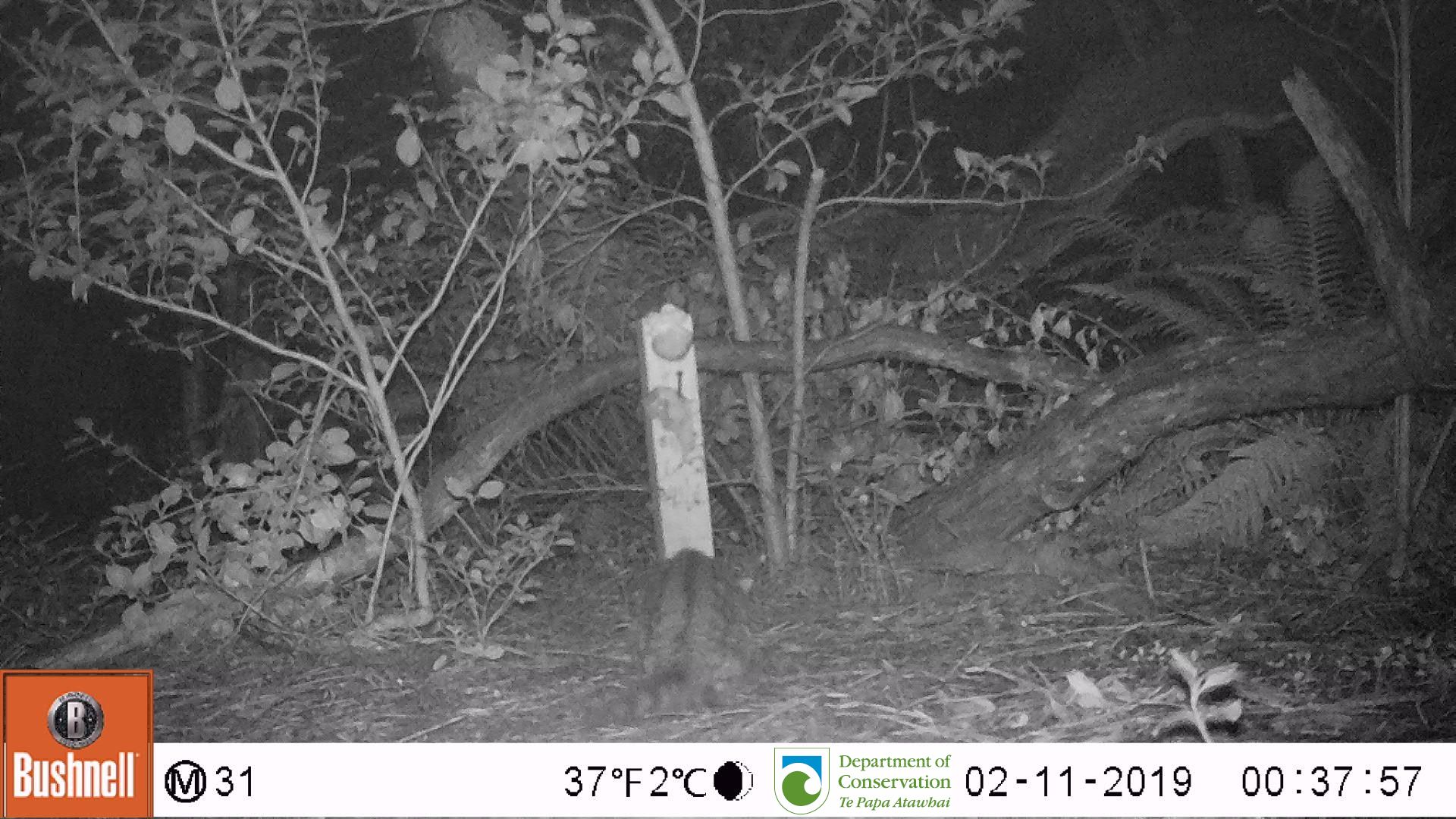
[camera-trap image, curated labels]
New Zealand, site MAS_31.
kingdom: Animalia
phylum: Chordata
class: Mammalia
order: Carnivora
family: Felidae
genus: Felis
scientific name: Felis catus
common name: domestic cat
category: cat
Cat (domestic cat) (Felis catus).